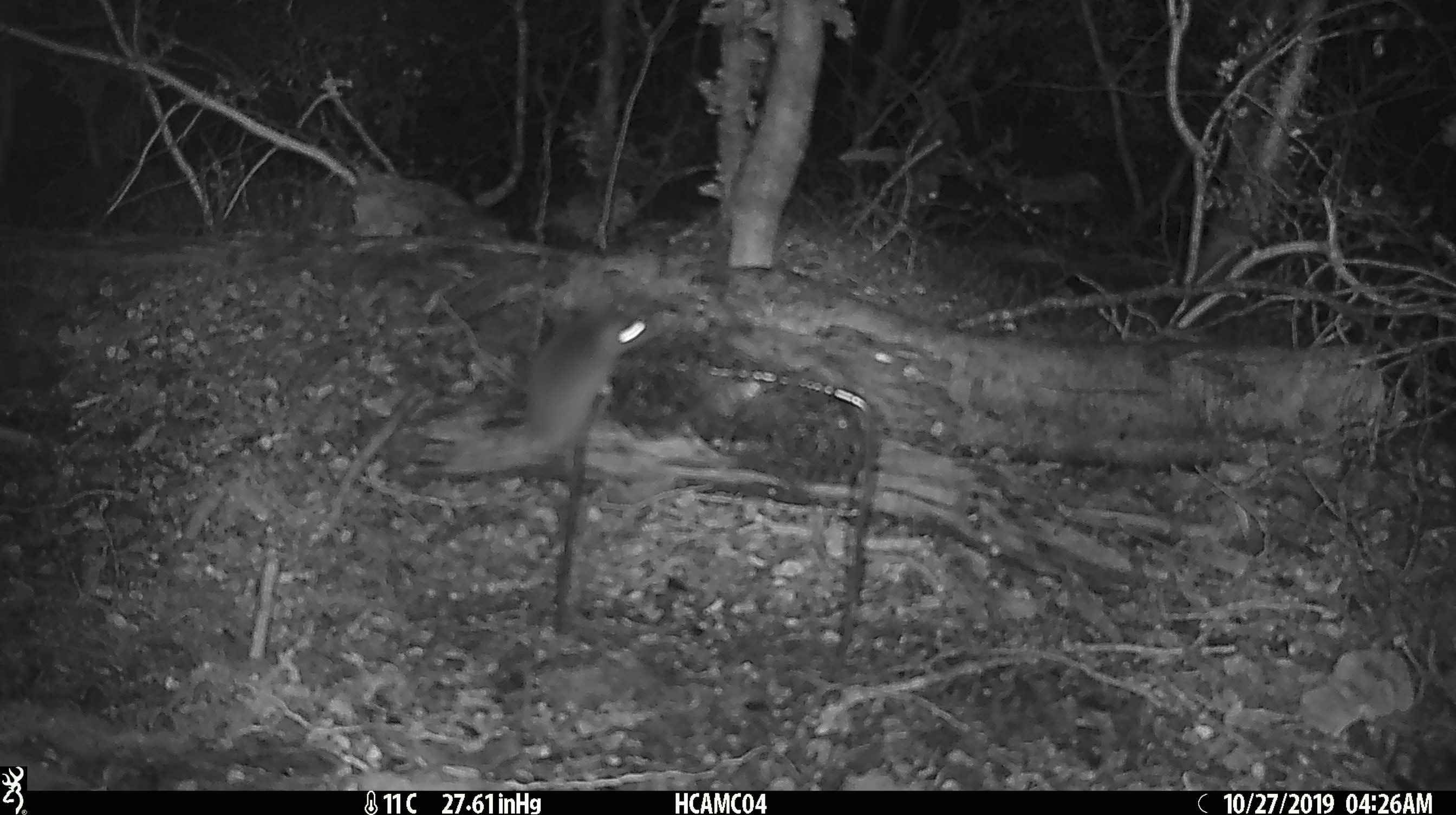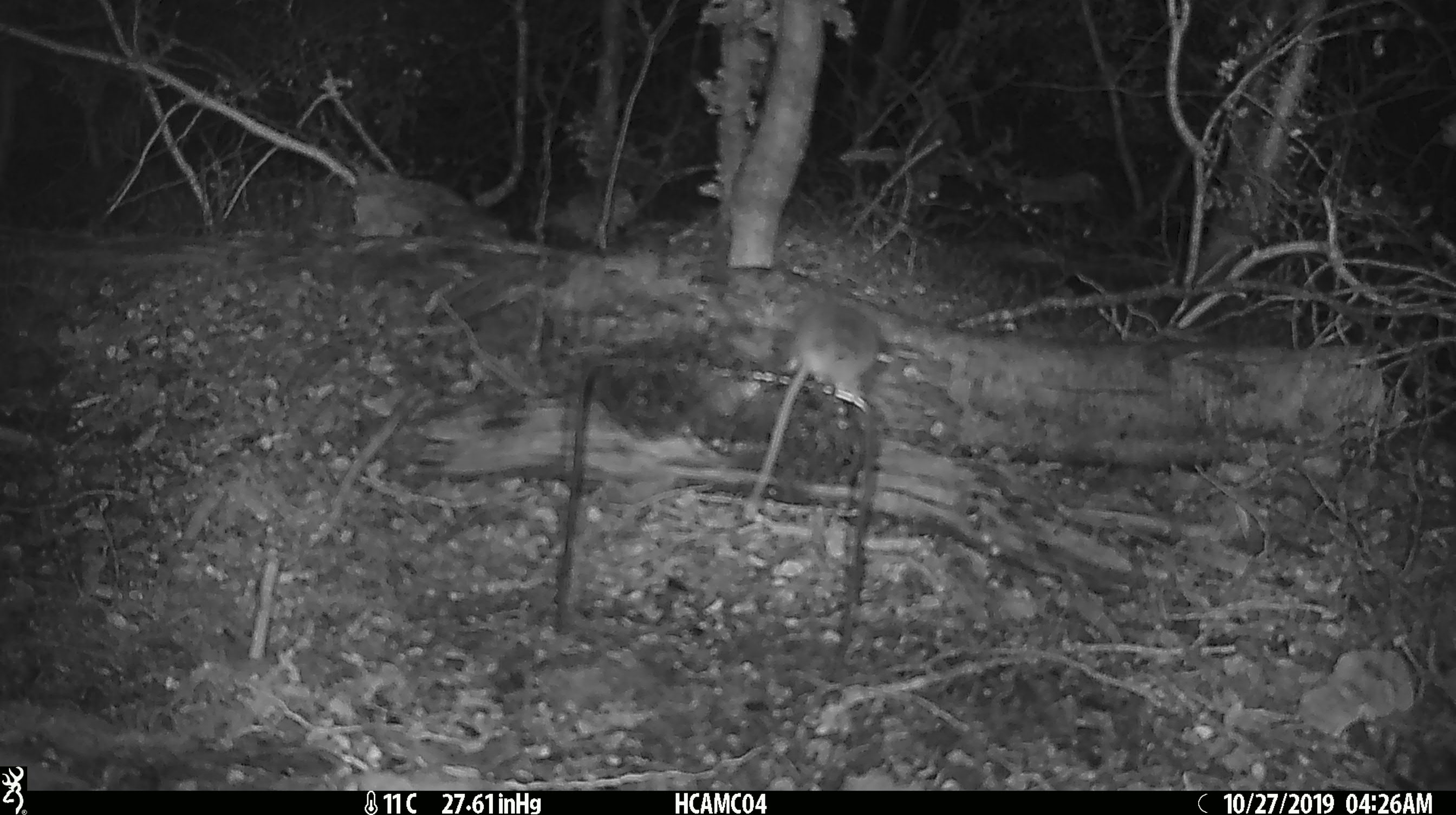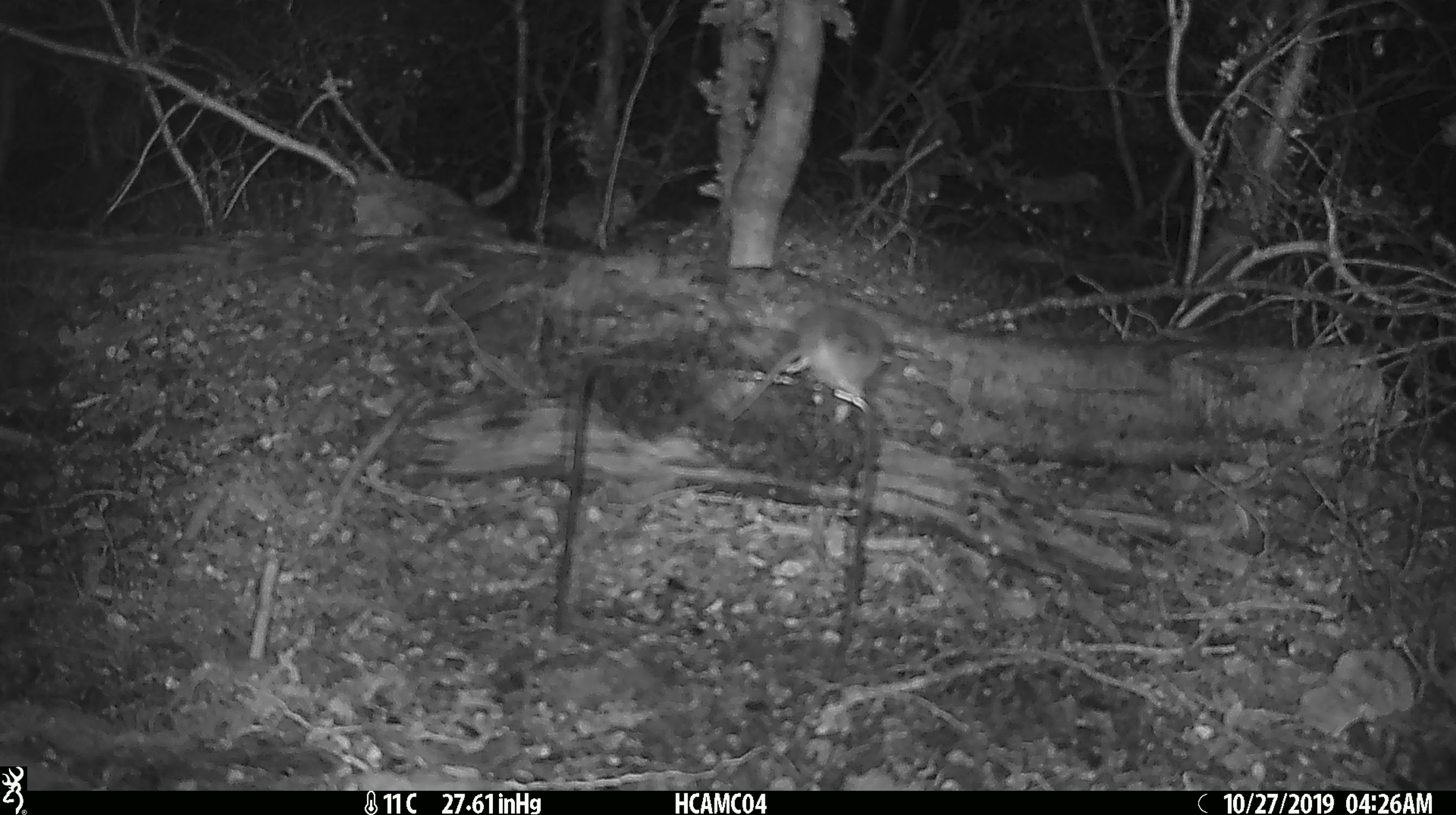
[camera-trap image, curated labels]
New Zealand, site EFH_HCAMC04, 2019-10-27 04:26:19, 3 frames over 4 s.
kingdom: Animalia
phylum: Chordata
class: Mammalia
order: Rodentia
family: Muridae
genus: Mus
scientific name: Mus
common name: mouse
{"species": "mouse (Mus)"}